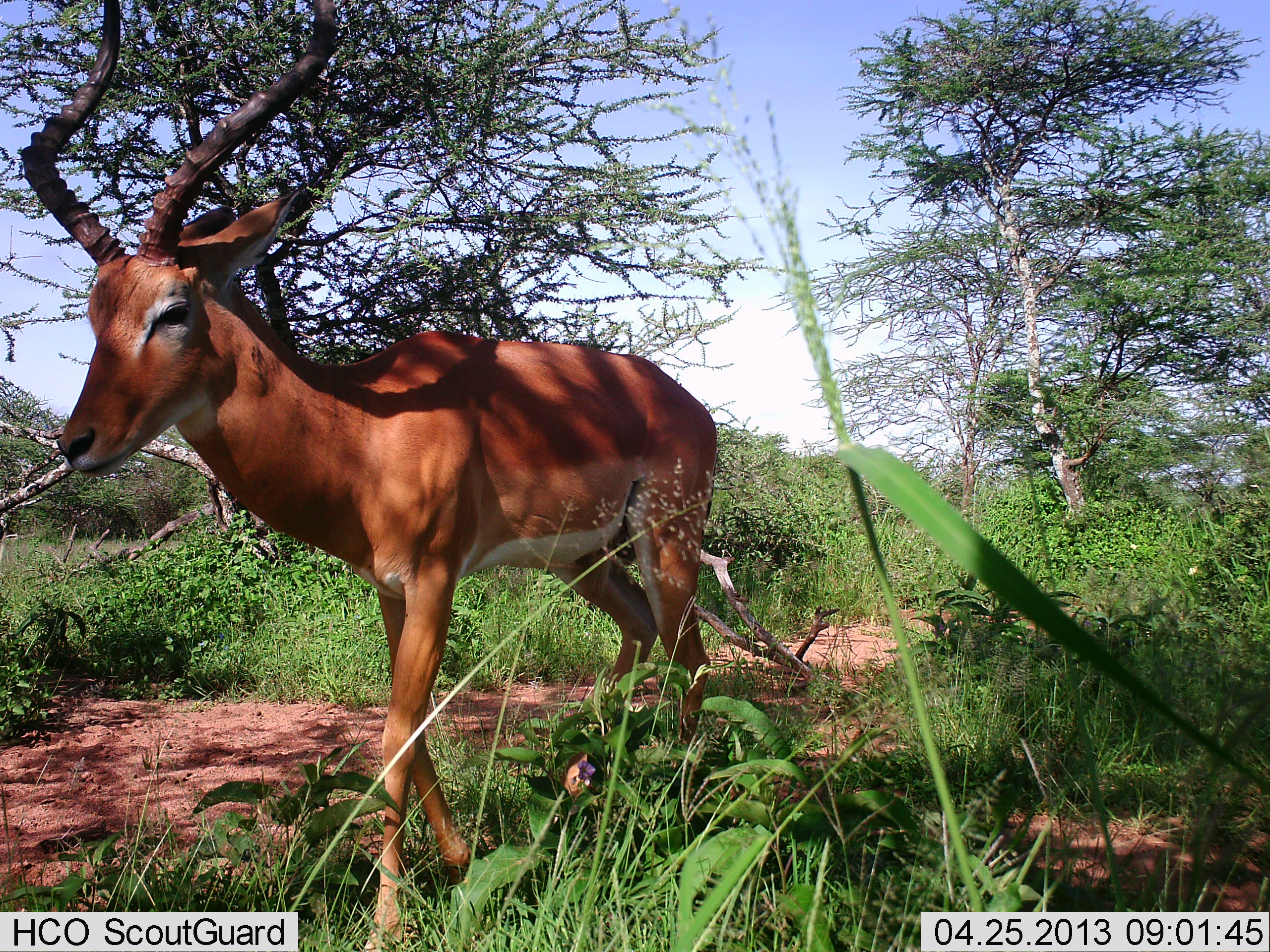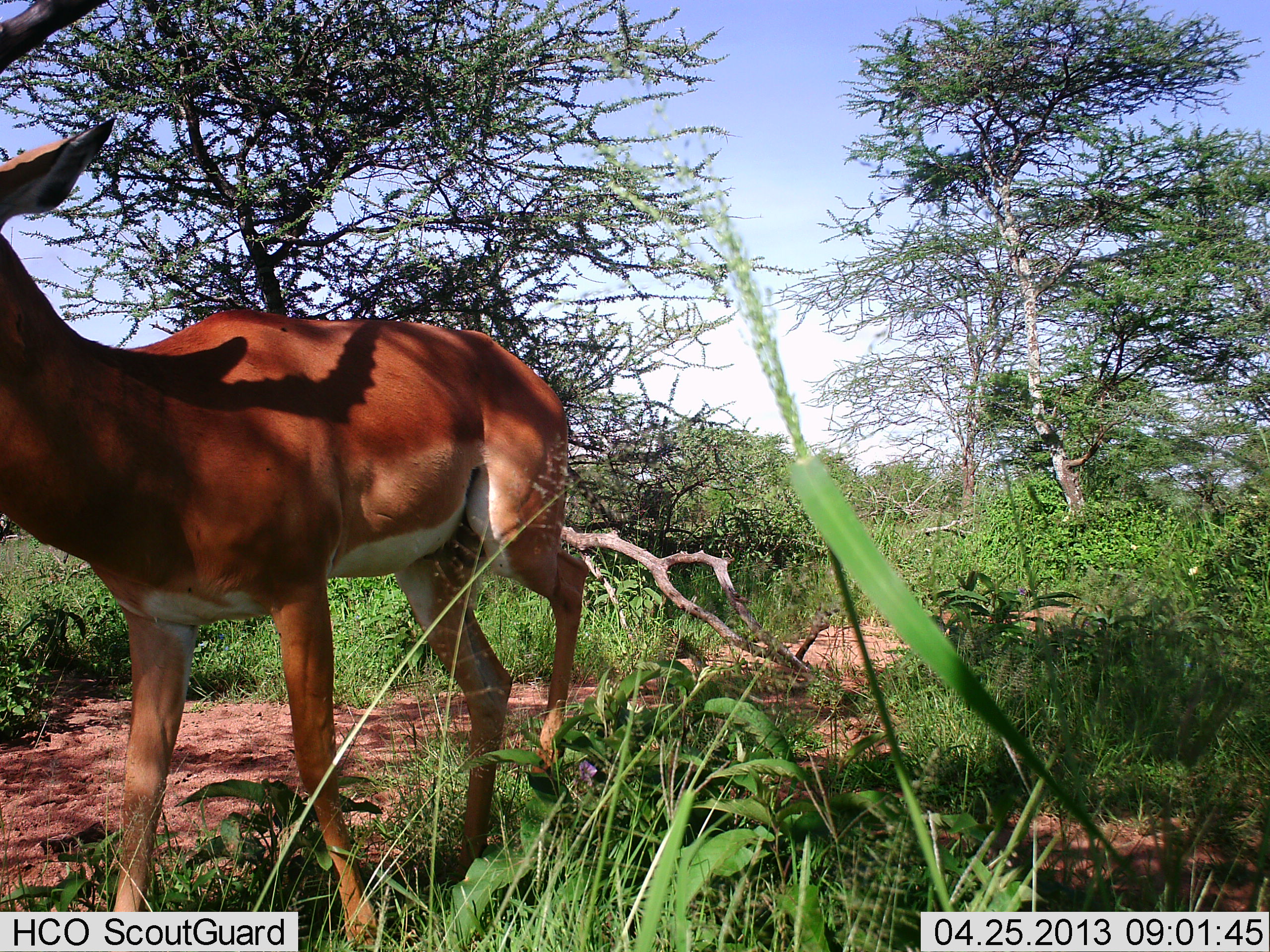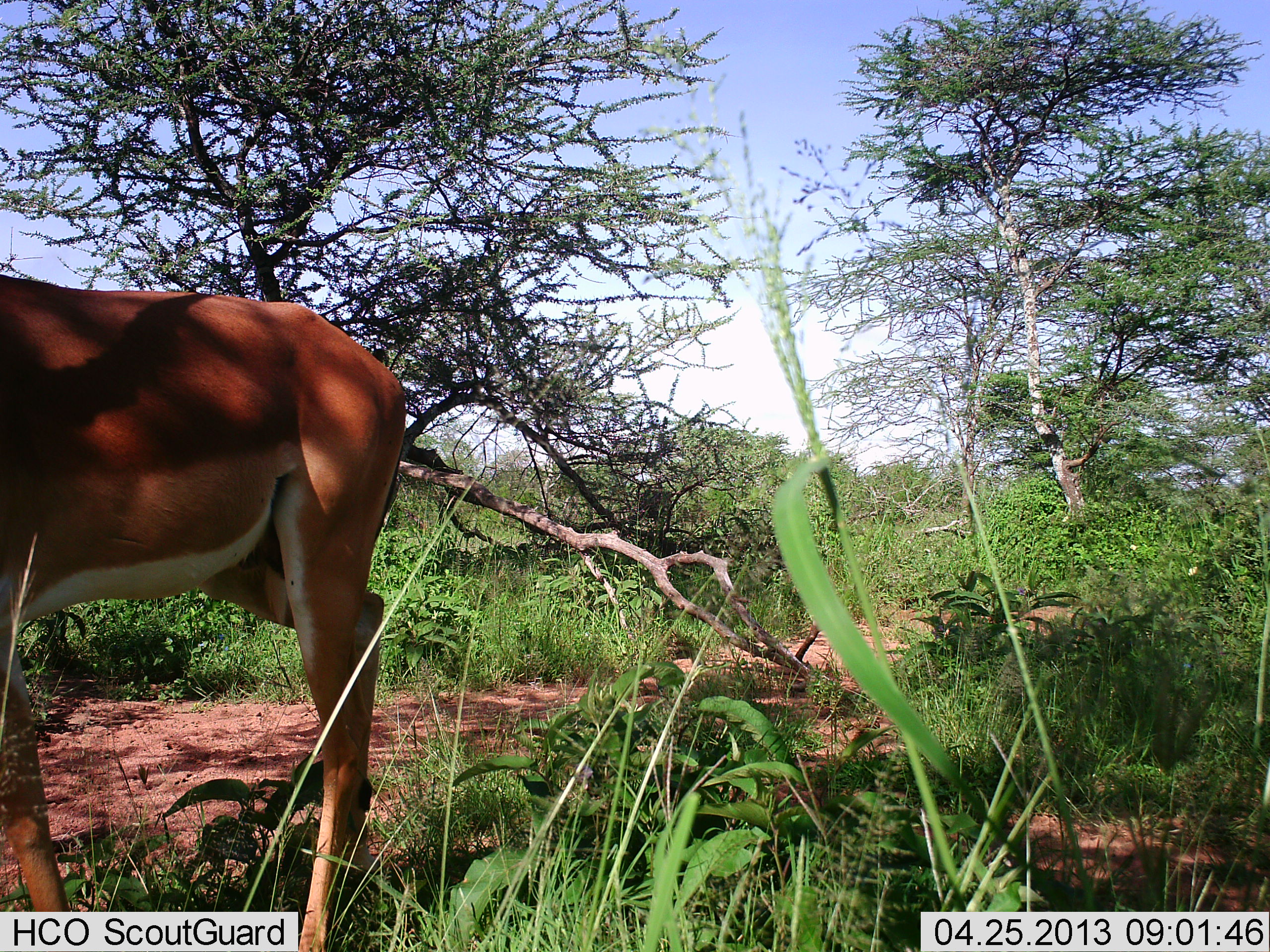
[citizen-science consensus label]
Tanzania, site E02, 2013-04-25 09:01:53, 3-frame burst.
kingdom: Animalia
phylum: Chordata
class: Mammalia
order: Artiodactyla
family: Bovidae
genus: Aepyceros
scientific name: Aepyceros melampus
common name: impala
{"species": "impala (Aepyceros melampus)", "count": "1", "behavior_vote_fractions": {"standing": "7%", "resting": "0%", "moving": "97%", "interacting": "0%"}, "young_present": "0%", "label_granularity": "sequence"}